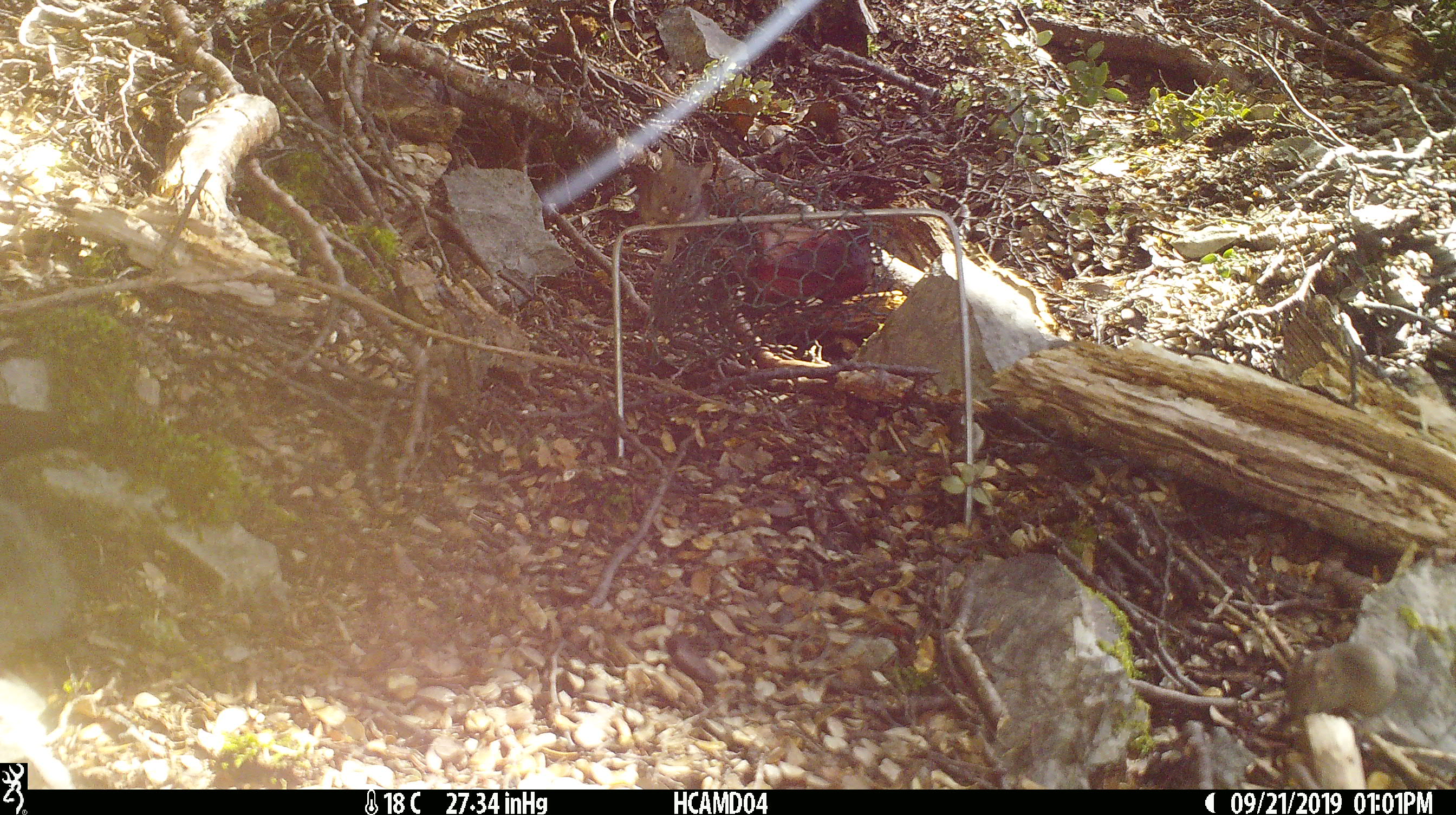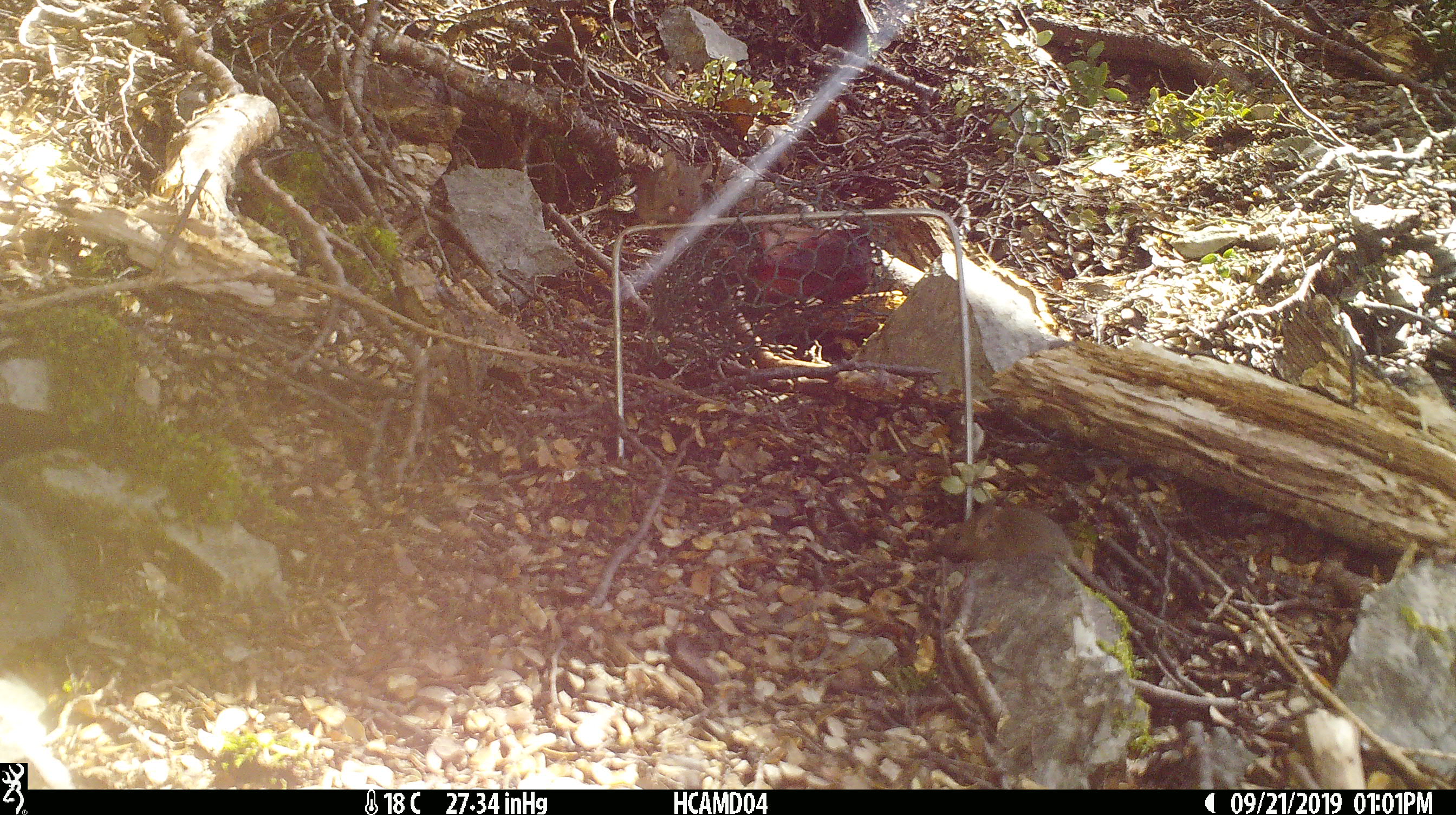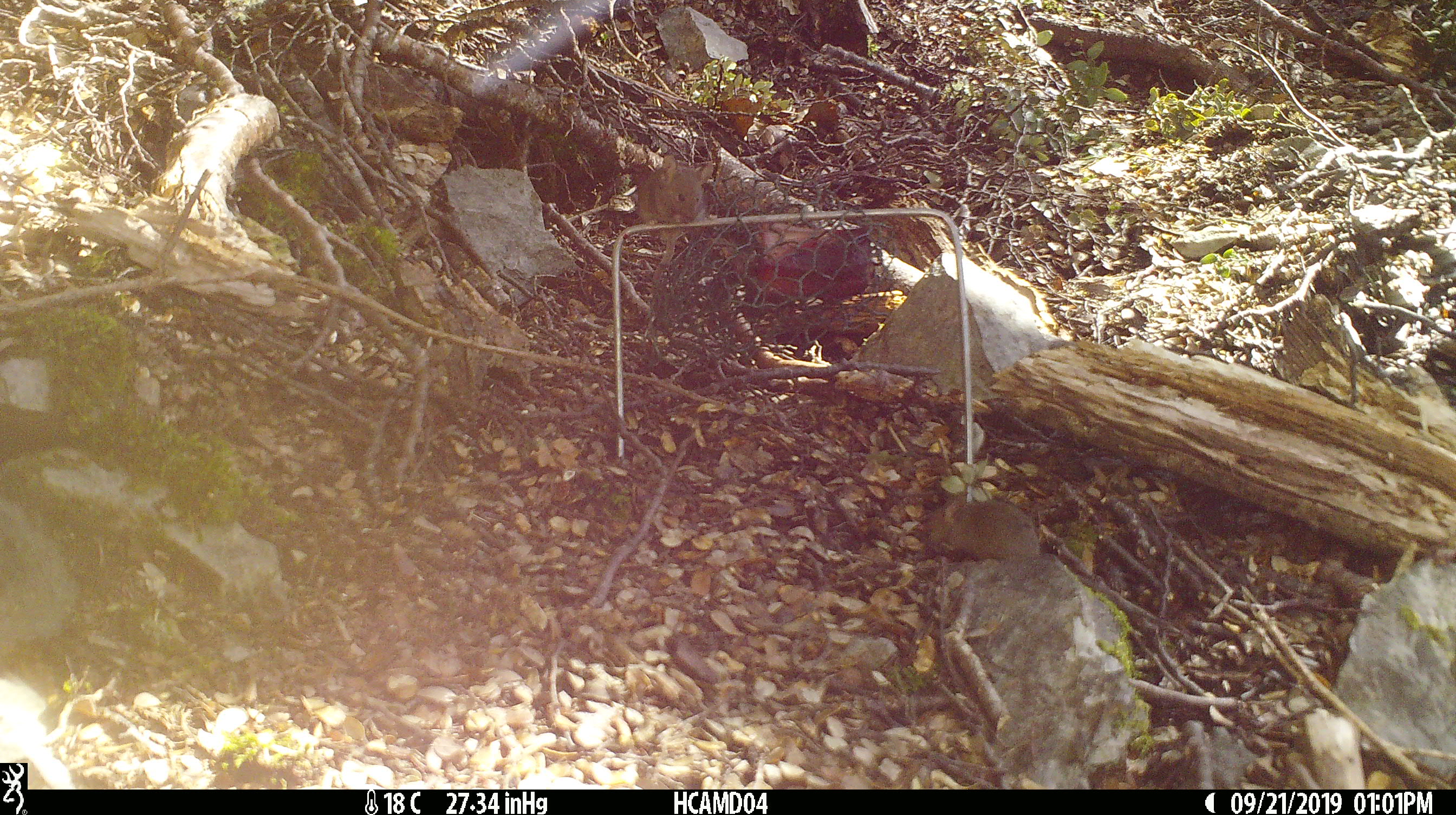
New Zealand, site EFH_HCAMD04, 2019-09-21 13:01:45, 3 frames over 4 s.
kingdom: Animalia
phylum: Chordata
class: Mammalia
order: Rodentia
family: Muridae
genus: Mus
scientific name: Mus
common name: mouse